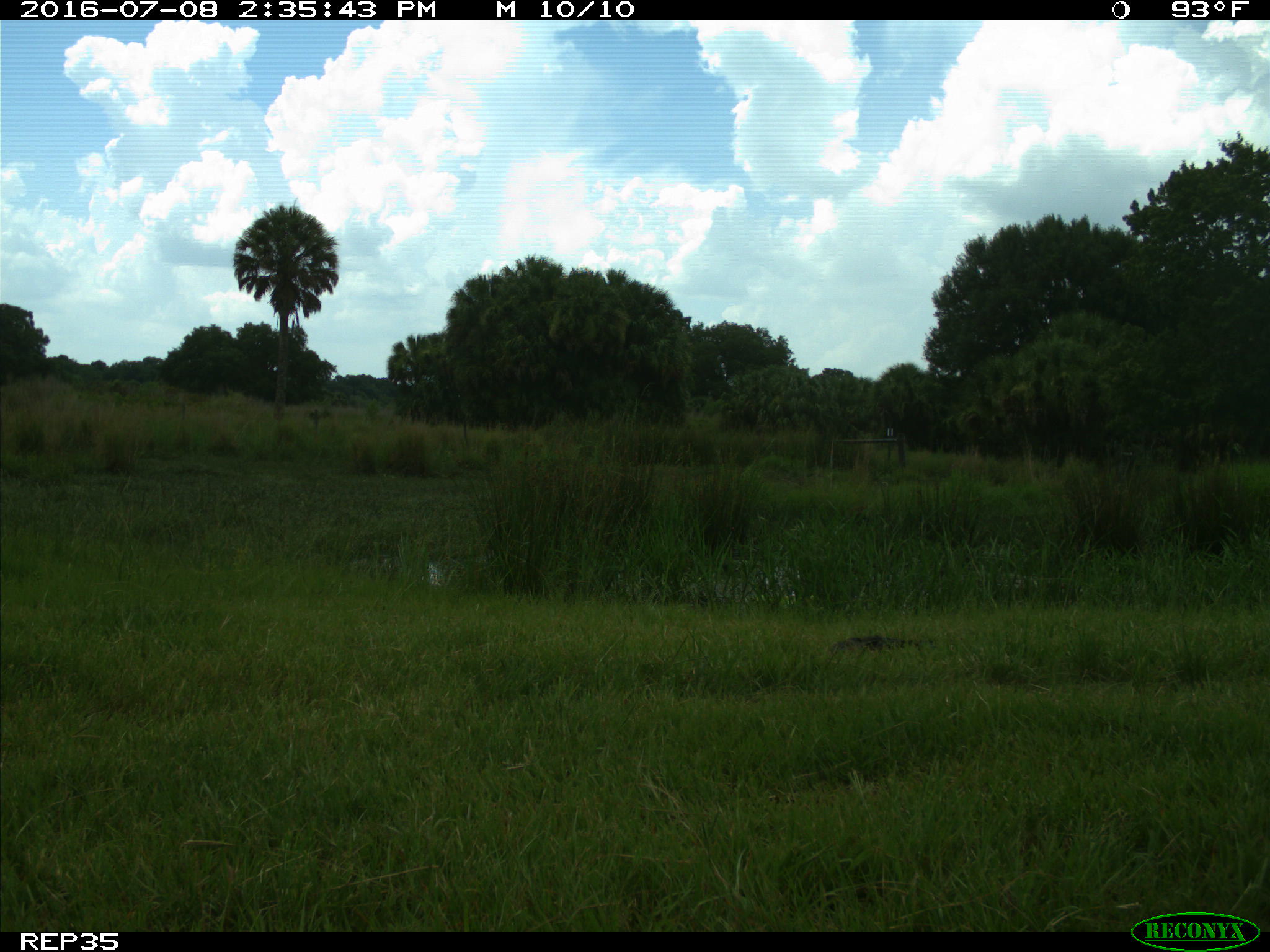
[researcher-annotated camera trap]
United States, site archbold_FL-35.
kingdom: Animalia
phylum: Chordata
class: Mammalia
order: Artiodactyla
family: Bovidae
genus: Bos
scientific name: Bos taurus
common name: domestic cow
Bos taurus (domestic cow).